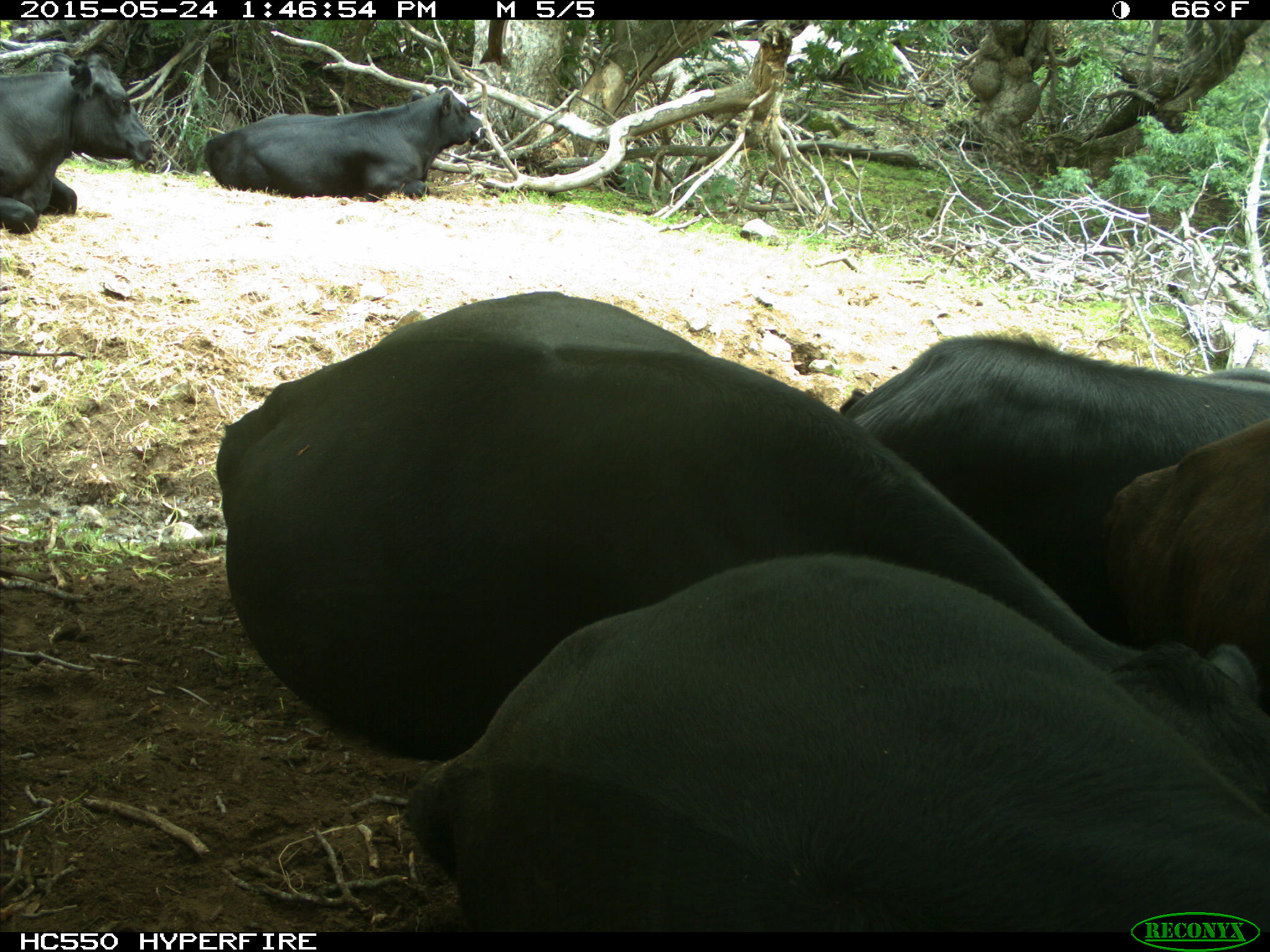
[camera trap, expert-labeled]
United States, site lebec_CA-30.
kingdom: Animalia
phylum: Chordata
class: Mammalia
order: Artiodactyla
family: Bovidae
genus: Bos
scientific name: Bos taurus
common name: domestic cow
Bos taurus (domestic cow).